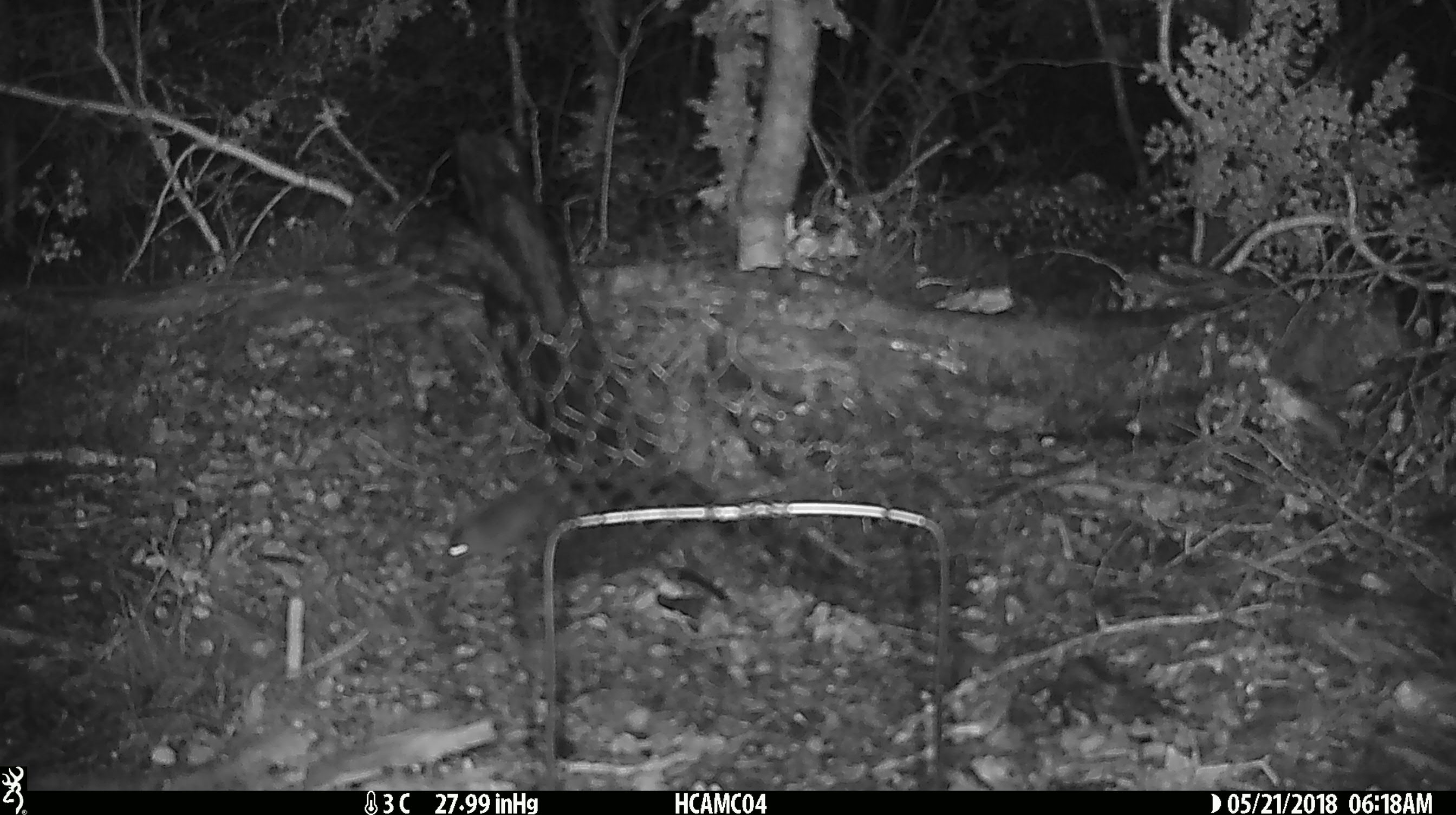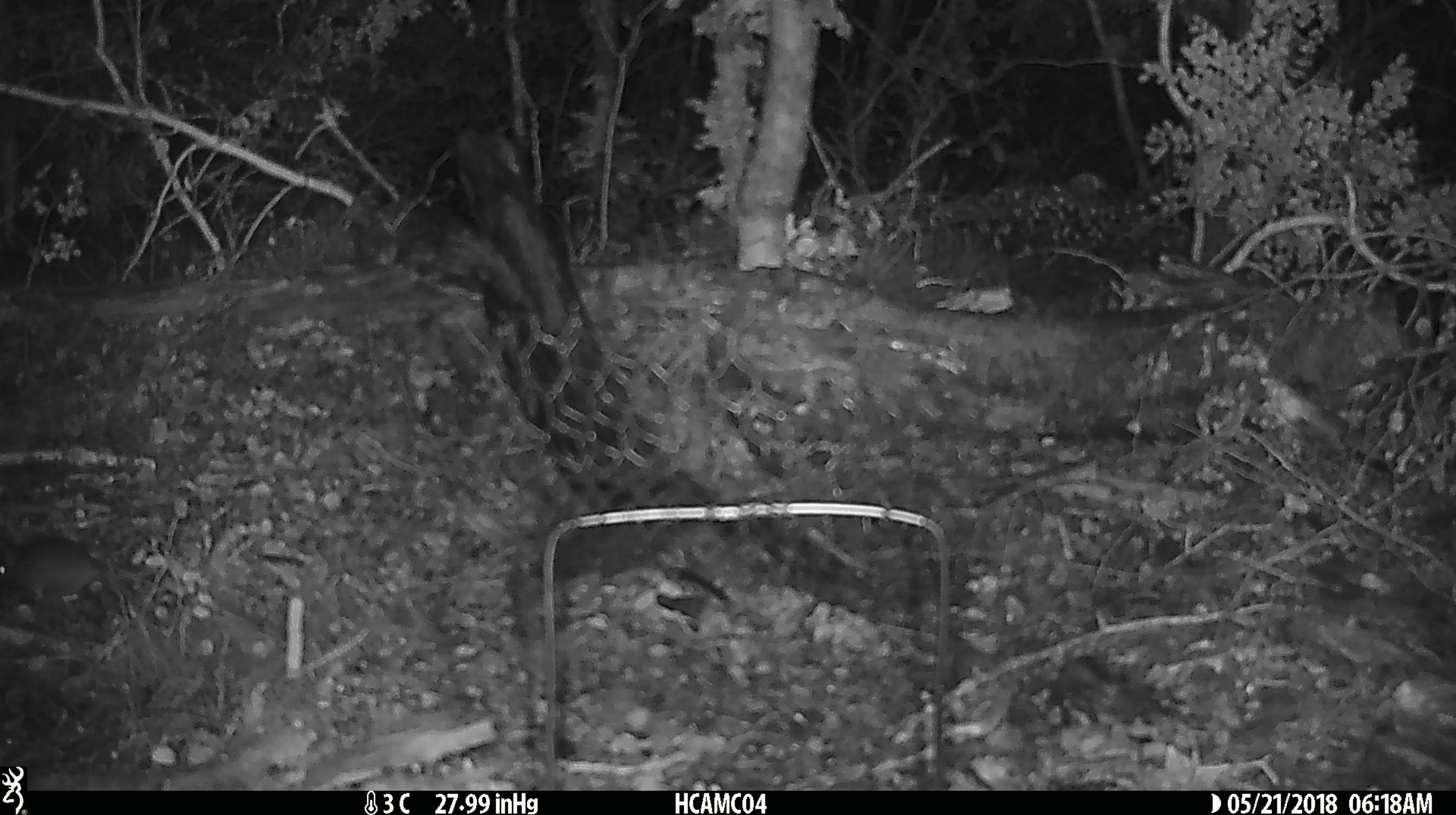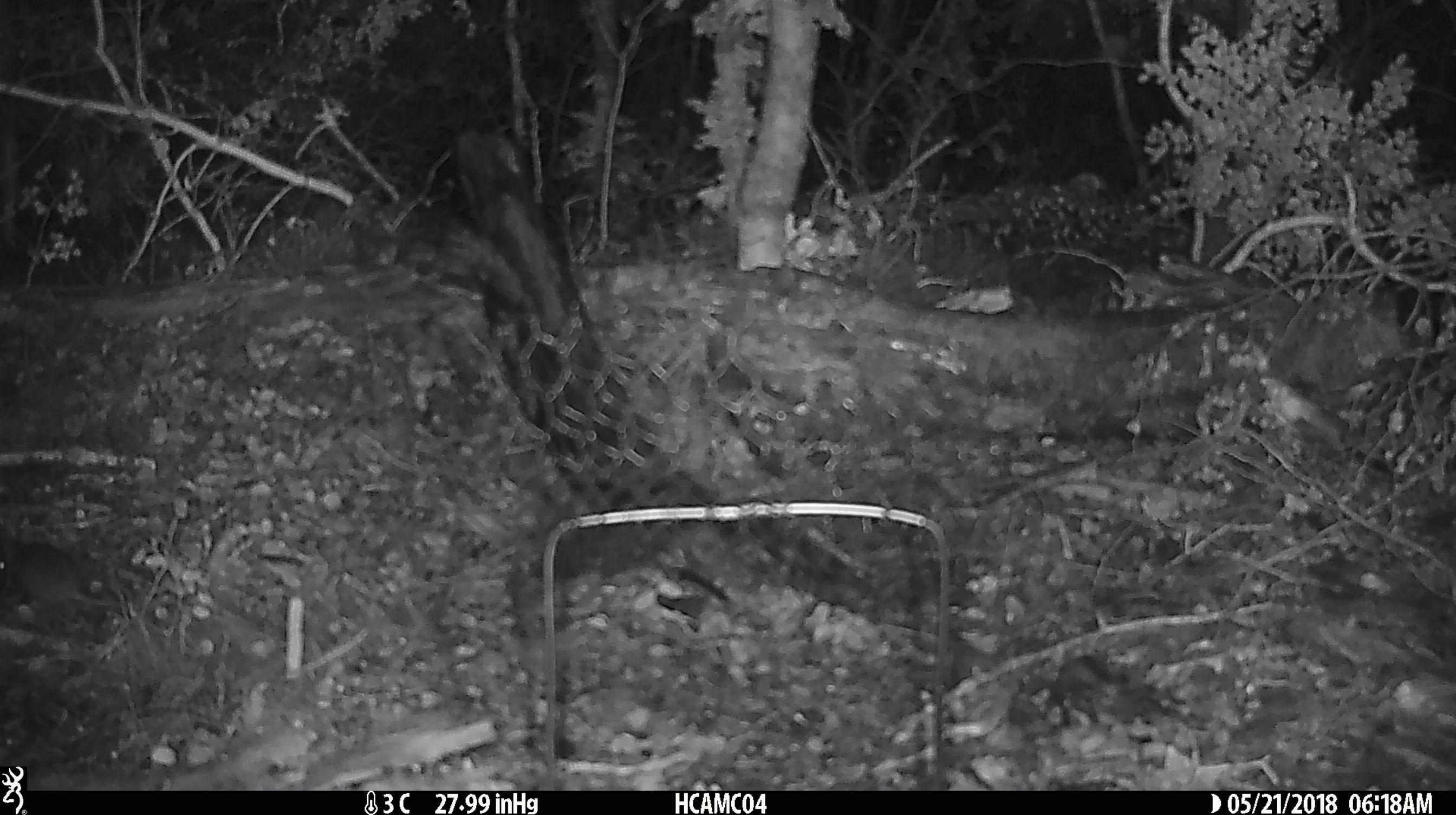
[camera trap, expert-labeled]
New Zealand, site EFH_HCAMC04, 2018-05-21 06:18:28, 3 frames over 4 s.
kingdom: Animalia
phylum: Chordata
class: Mammalia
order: Rodentia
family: Muridae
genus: Mus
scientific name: Mus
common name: mouse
Mouse (Mus).